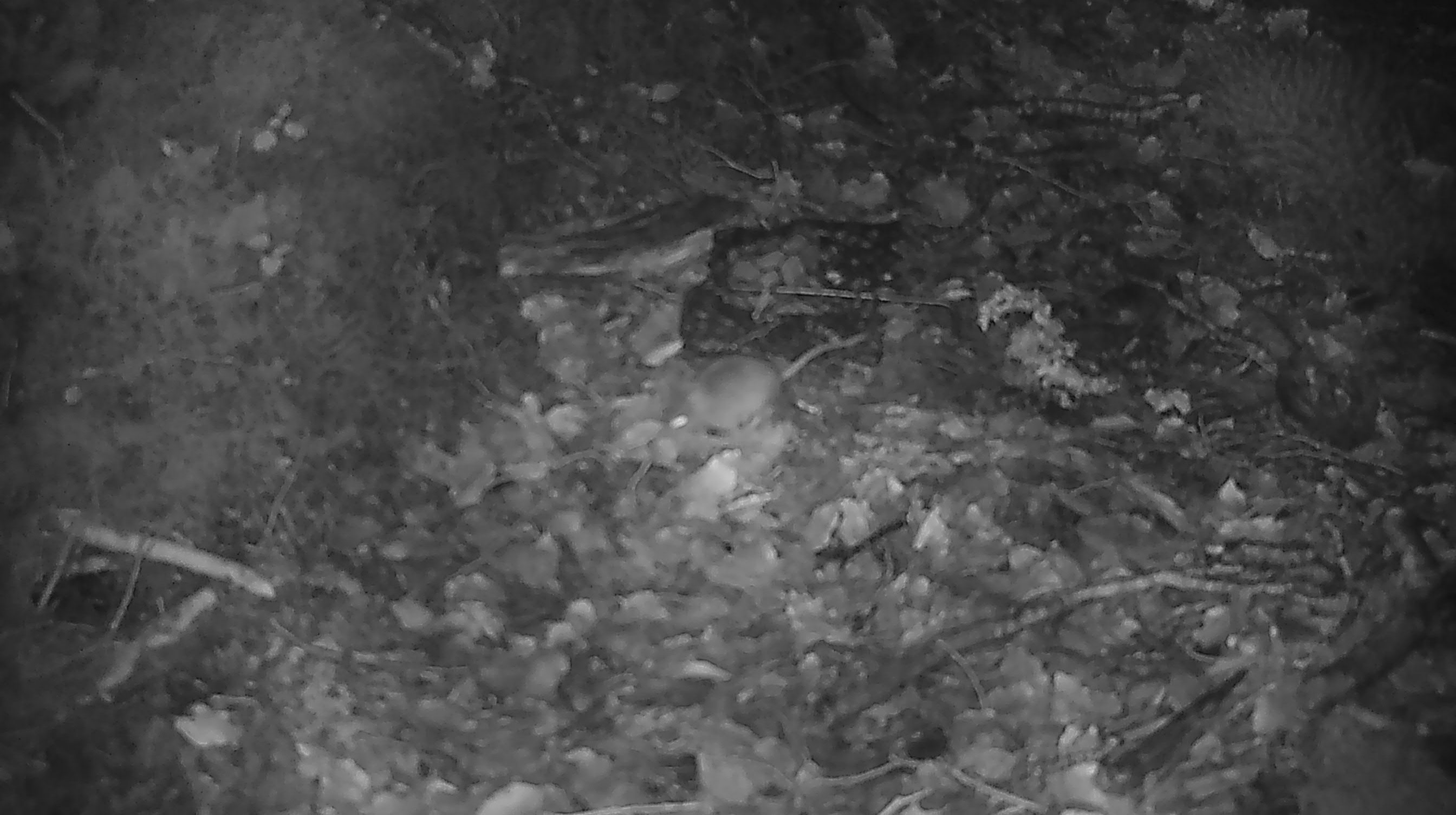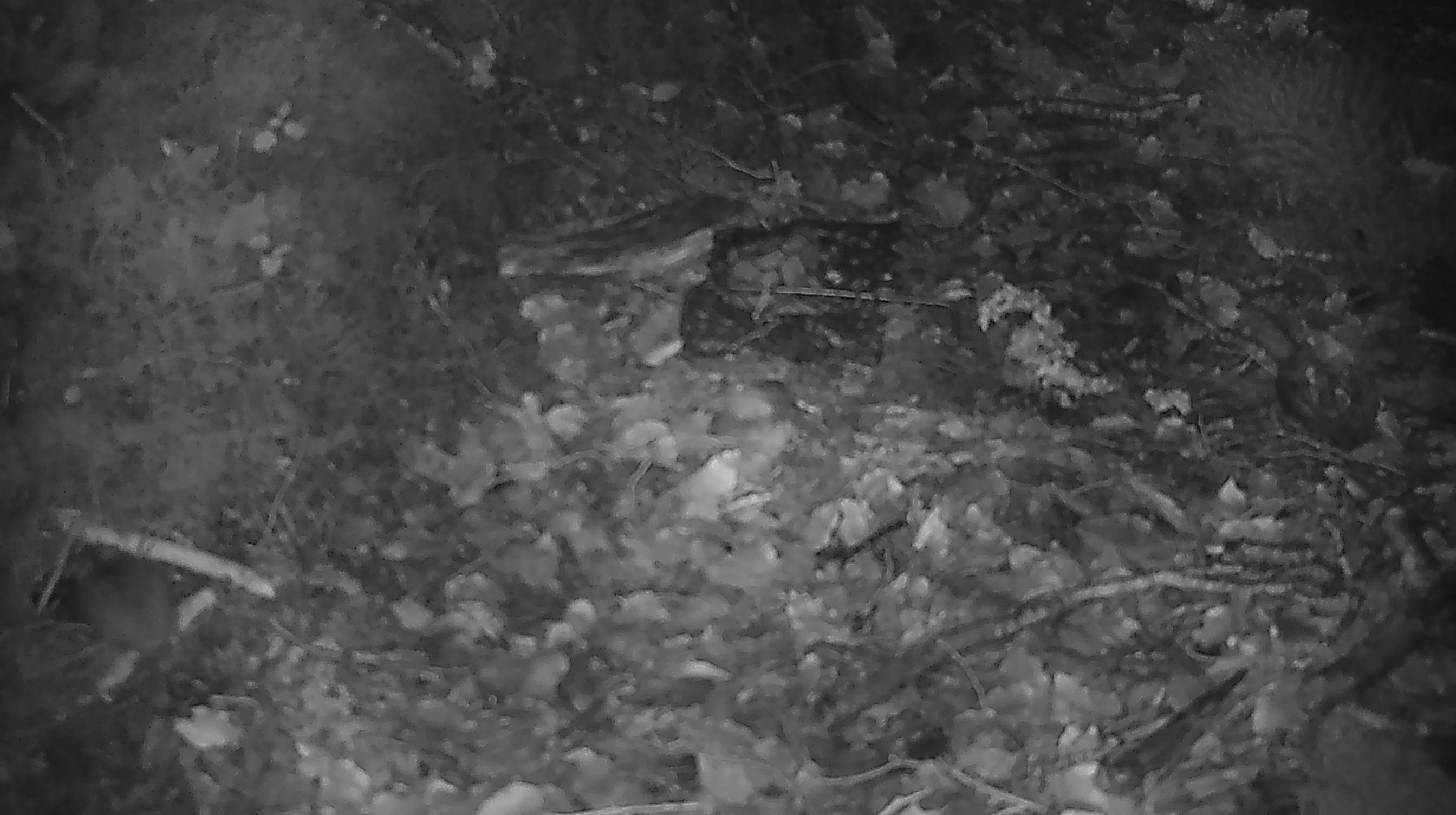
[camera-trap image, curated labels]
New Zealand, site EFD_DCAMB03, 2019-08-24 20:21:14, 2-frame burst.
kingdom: Animalia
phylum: Chordata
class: Mammalia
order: Rodentia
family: Muridae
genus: Mus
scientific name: Mus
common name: mouse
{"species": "mouse (Mus)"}